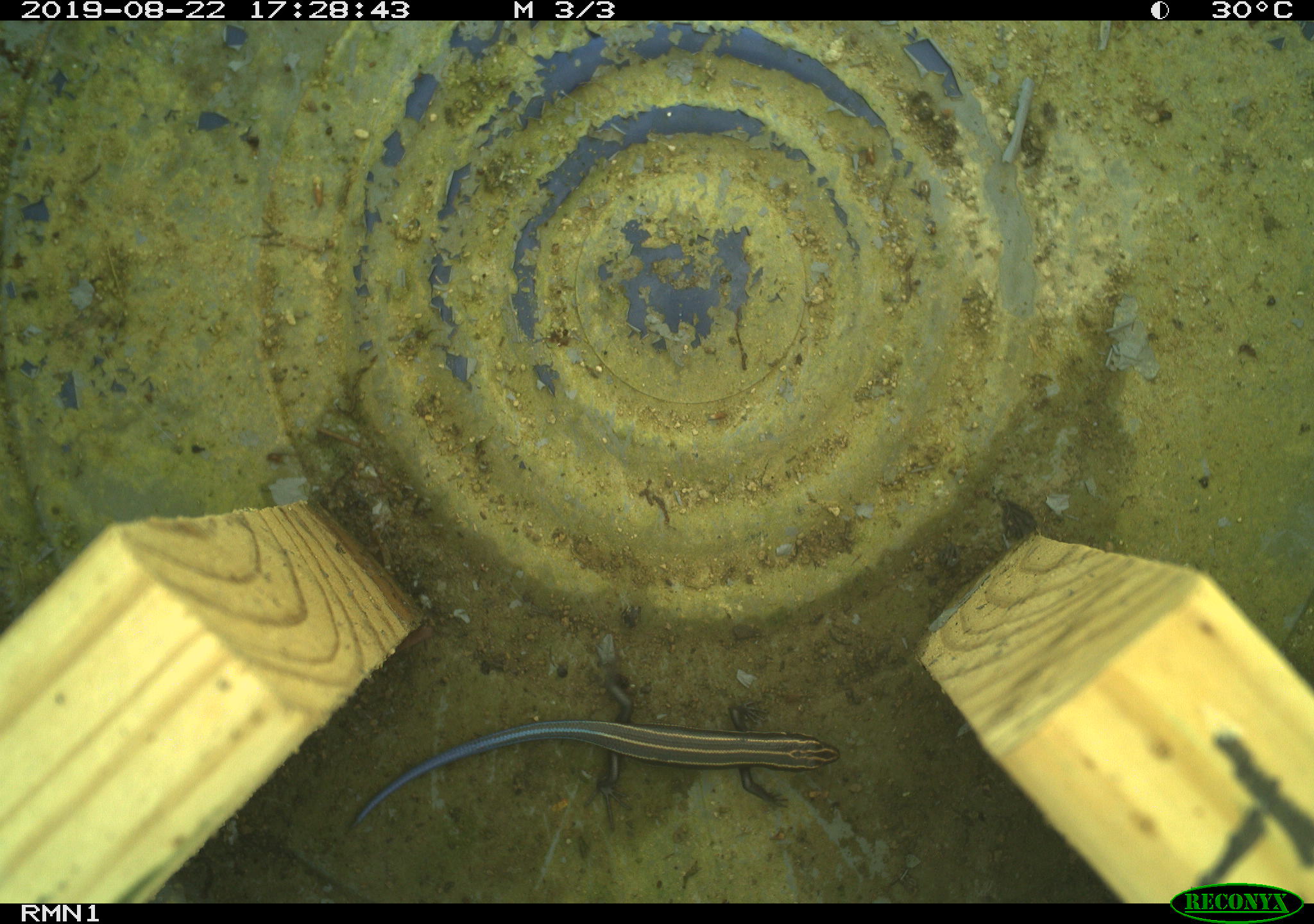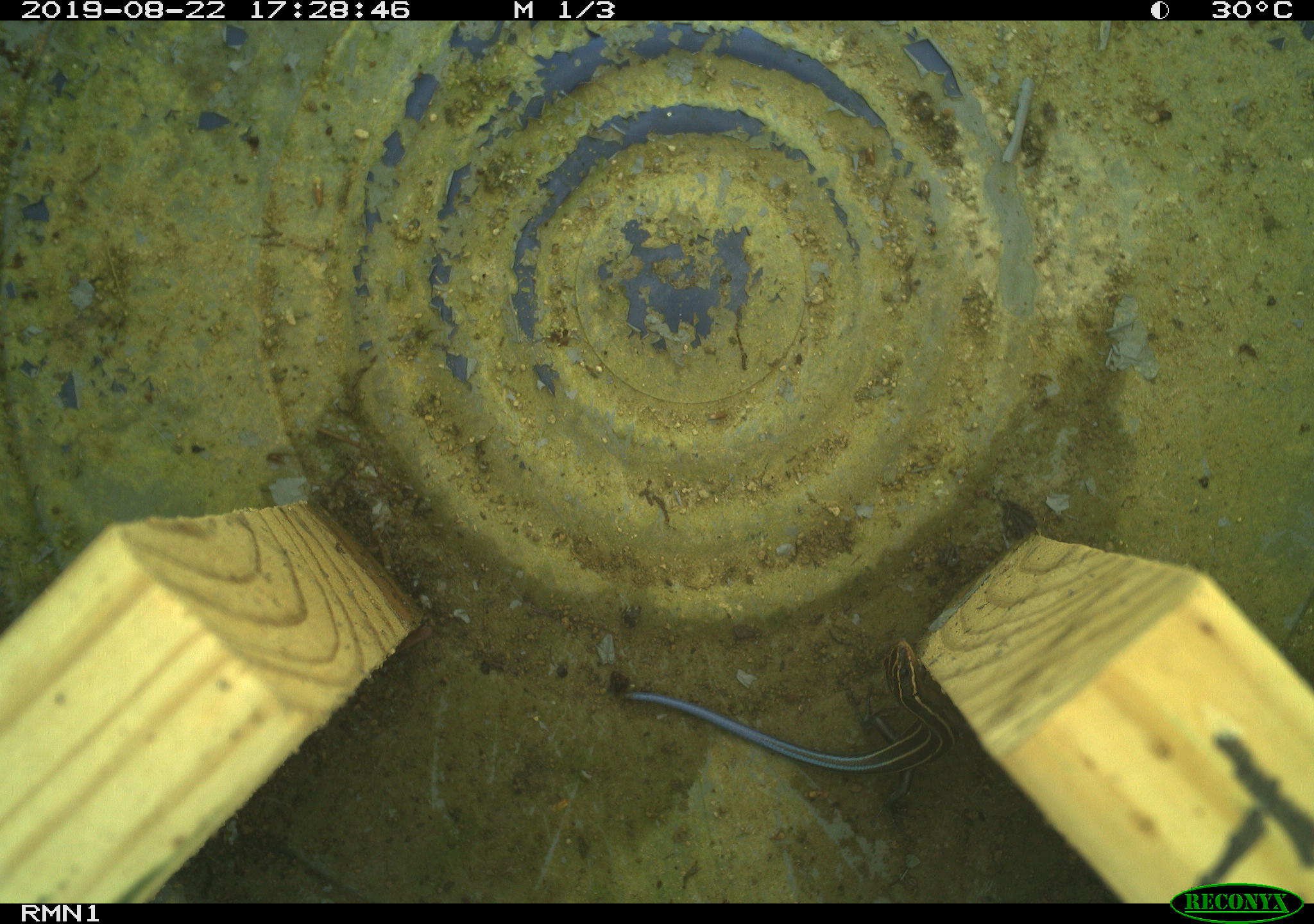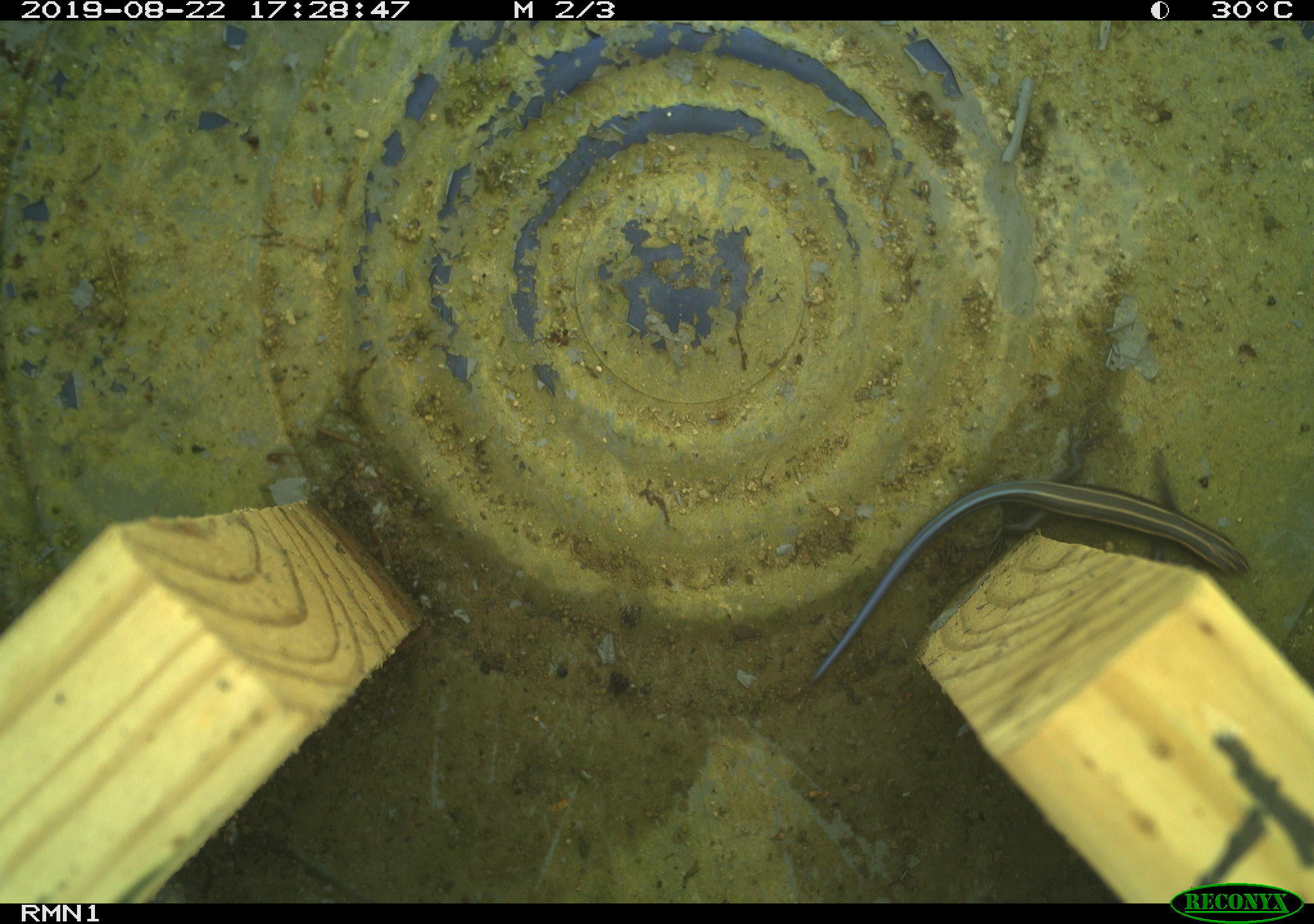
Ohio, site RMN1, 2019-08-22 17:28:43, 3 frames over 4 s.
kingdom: Animalia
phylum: Chordata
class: Reptilia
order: Squamata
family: Scincidae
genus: Plestiodon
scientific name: Plestiodon fasciatus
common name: common five-lined skink